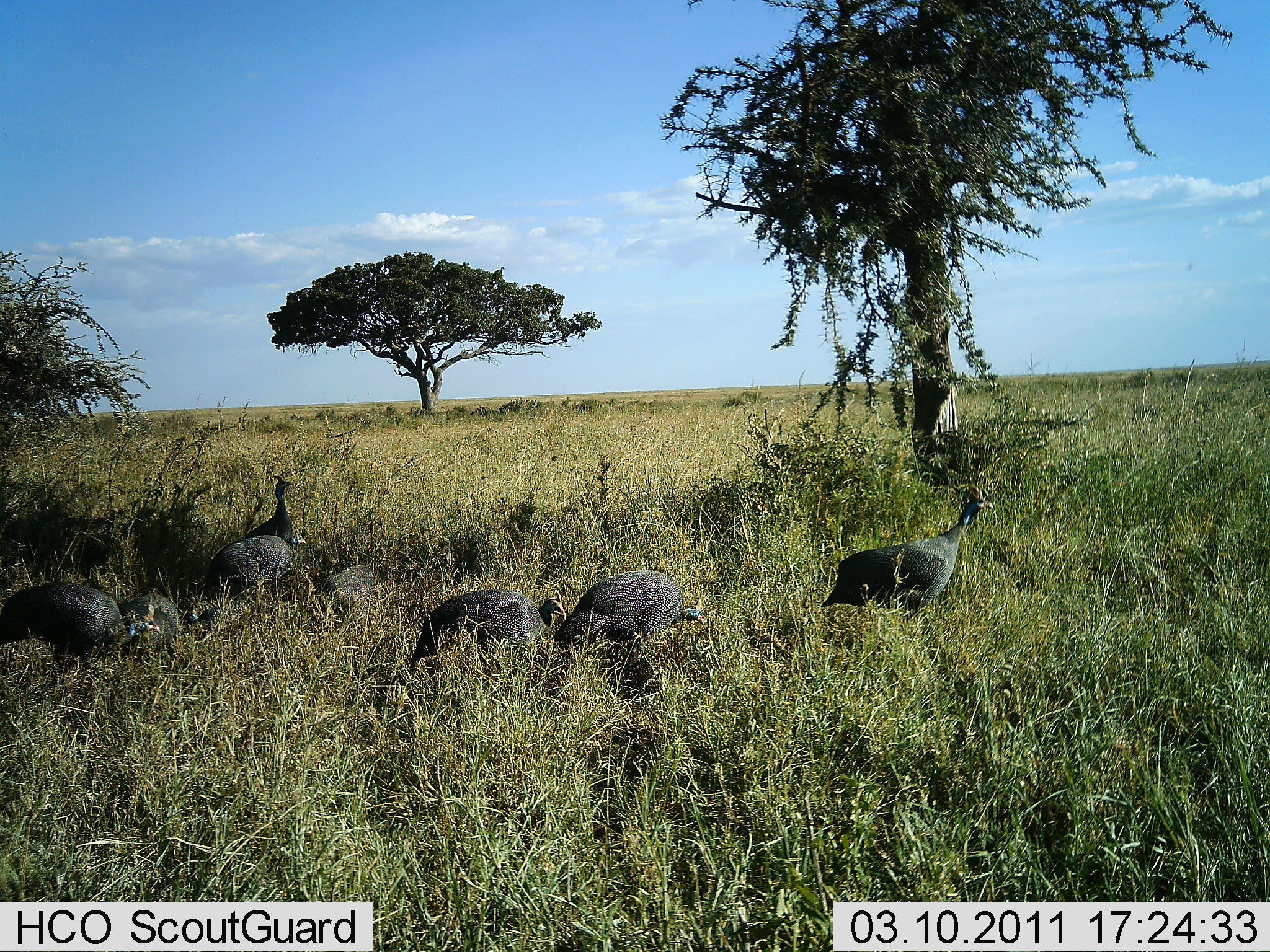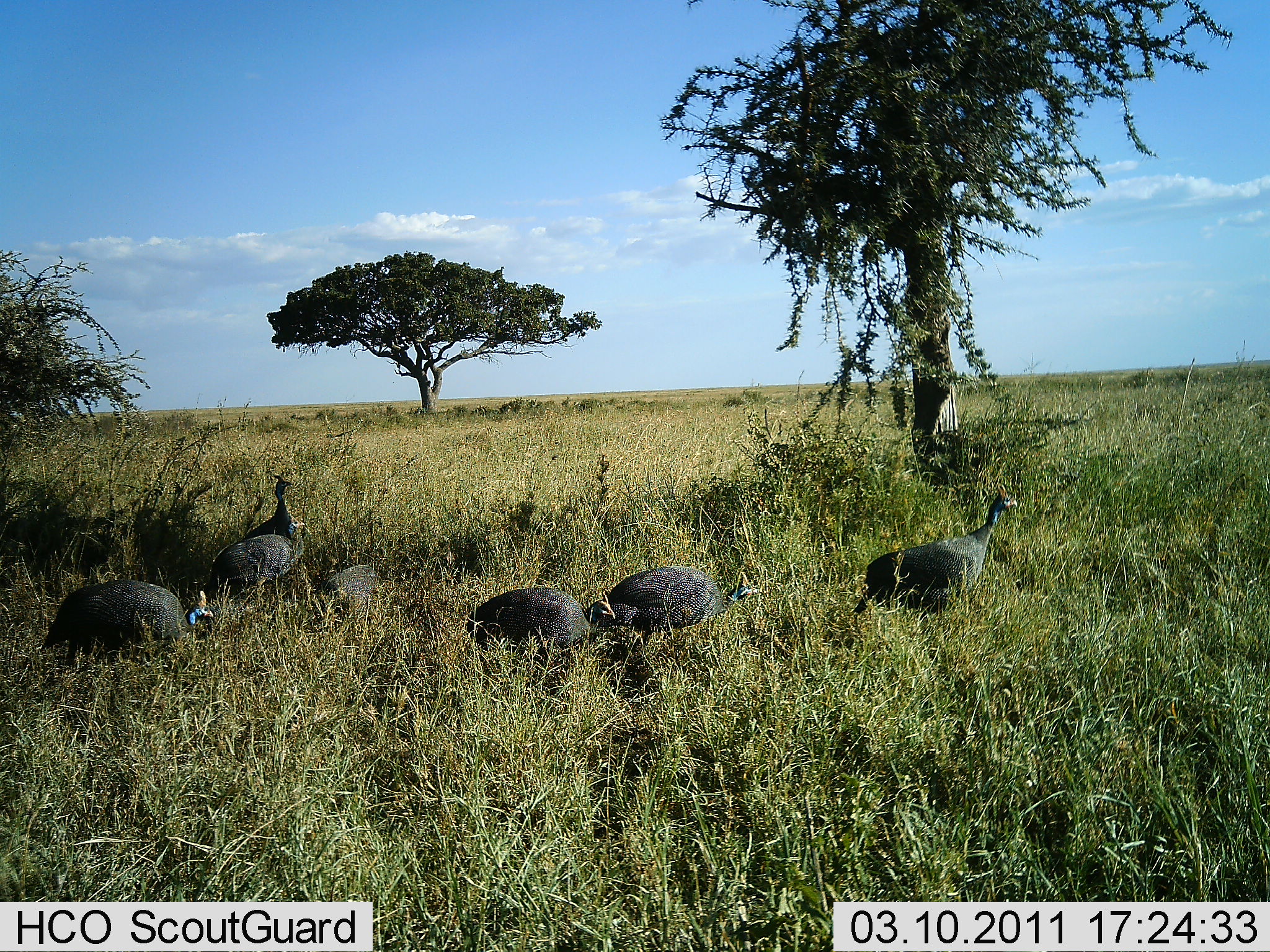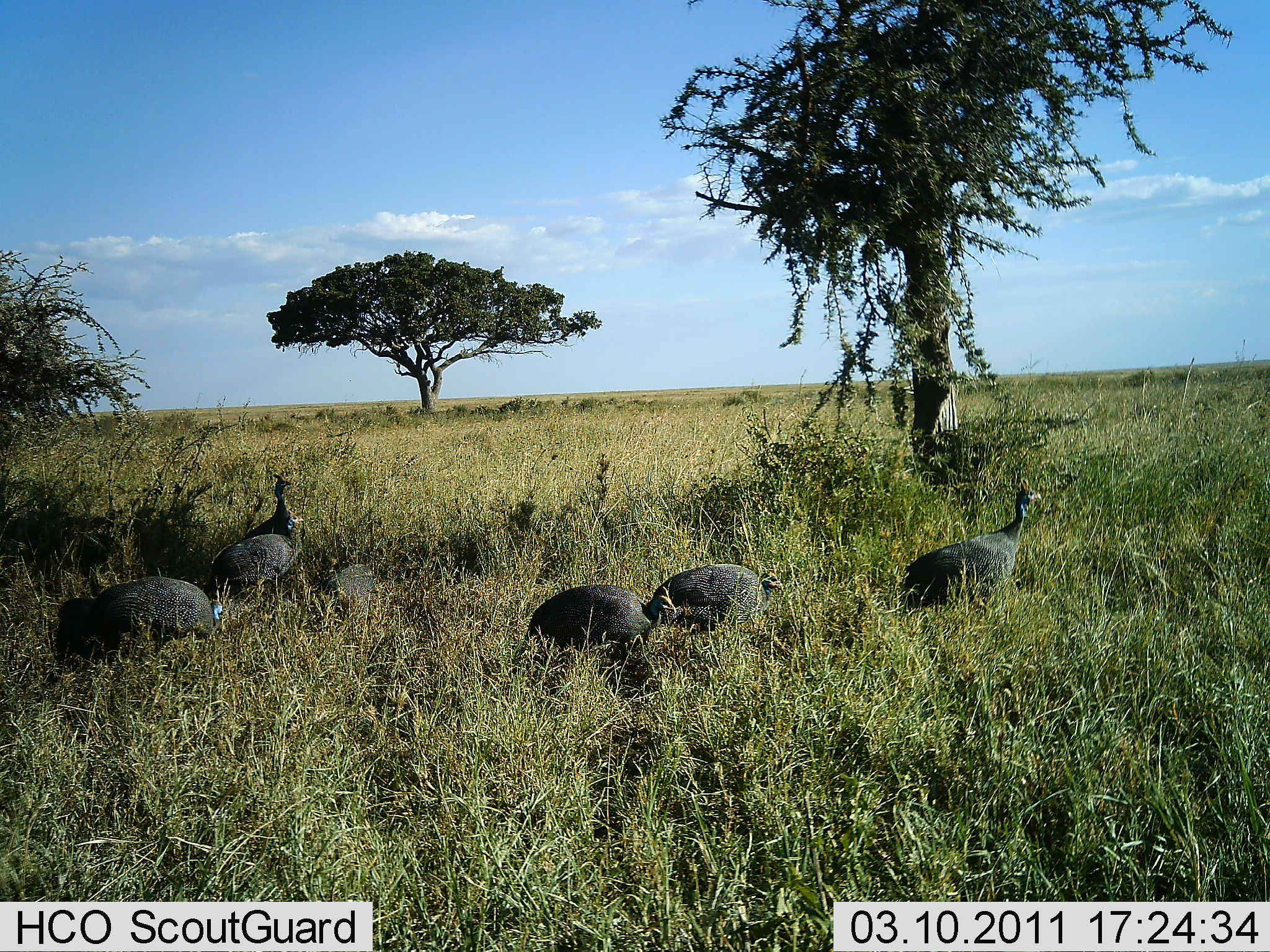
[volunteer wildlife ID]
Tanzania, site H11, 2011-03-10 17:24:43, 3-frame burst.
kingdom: Animalia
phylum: Chordata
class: Aves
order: Galliformes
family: Numididae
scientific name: Numididae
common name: guinea fowl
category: guineafowl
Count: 6.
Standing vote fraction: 31%.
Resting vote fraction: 0%.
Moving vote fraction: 92%.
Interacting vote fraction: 0%.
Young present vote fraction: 0%.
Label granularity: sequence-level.